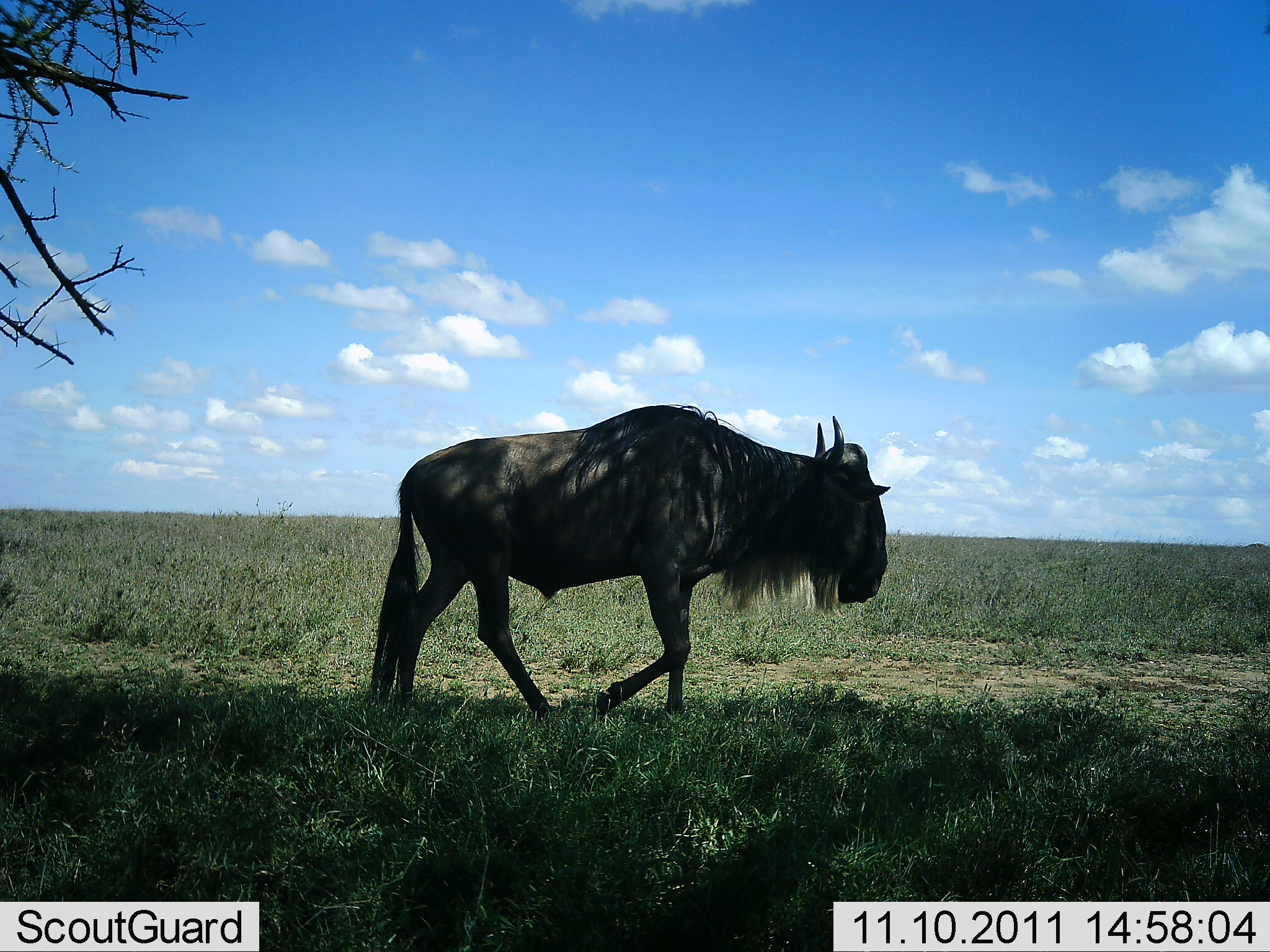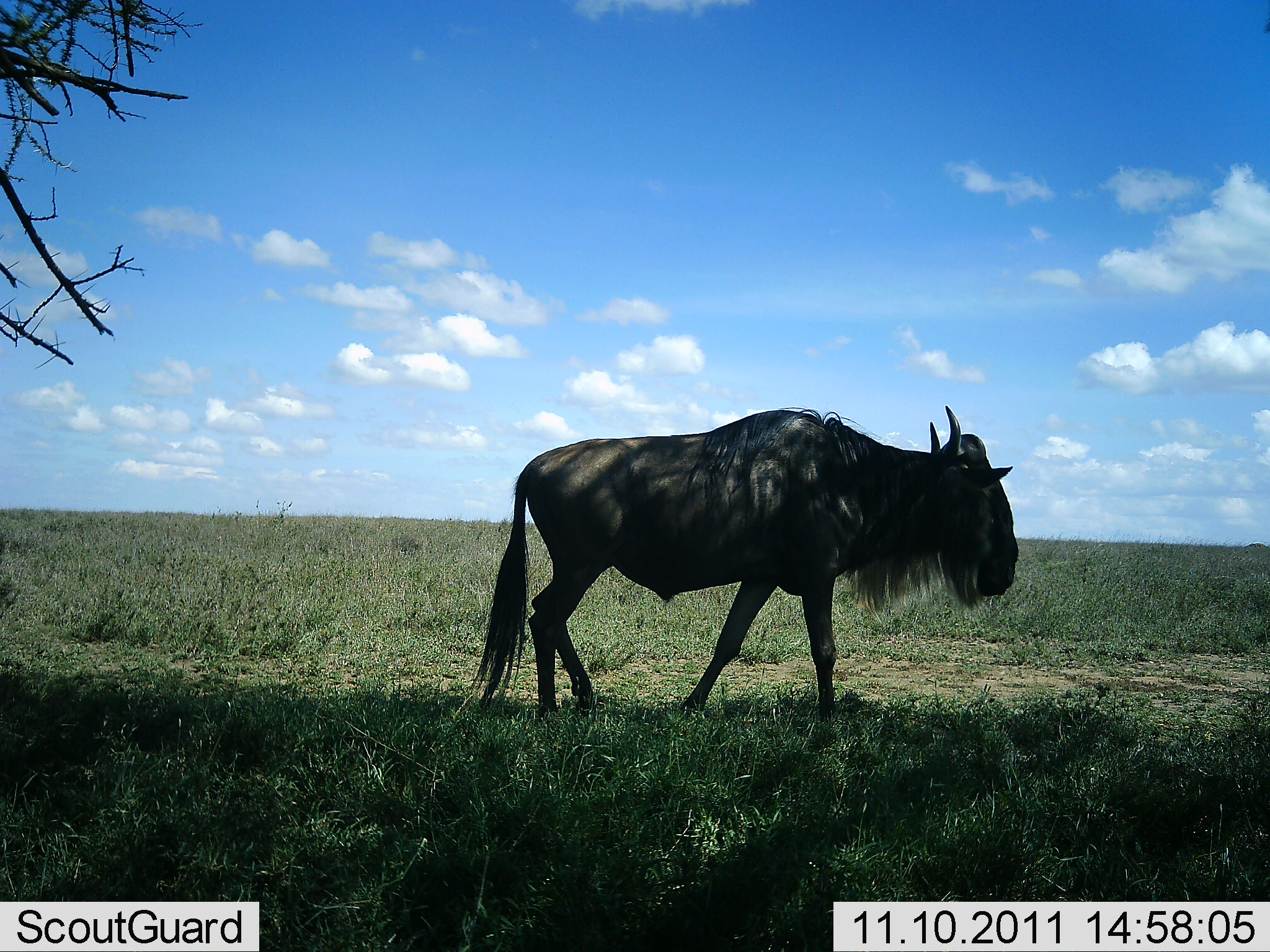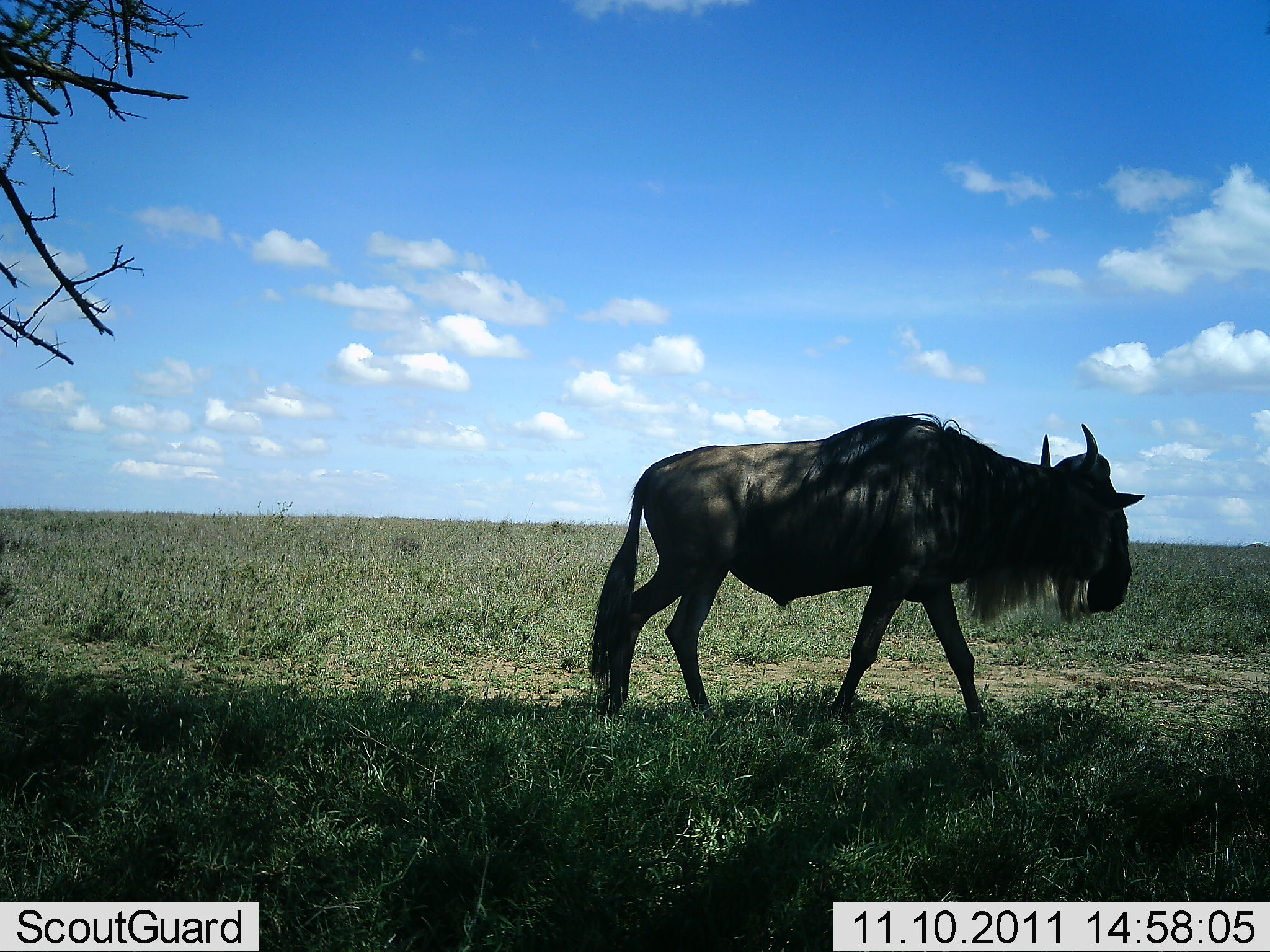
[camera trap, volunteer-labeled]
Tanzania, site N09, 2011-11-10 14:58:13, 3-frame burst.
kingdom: Animalia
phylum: Chordata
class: Mammalia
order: Artiodactyla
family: Bovidae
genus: Connochaetes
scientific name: Connochaetes taurinus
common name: blue wildebeest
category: wildebeest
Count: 1.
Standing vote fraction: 17%.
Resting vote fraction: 0%.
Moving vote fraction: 92%.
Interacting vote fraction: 0%.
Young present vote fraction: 0%.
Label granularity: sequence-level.